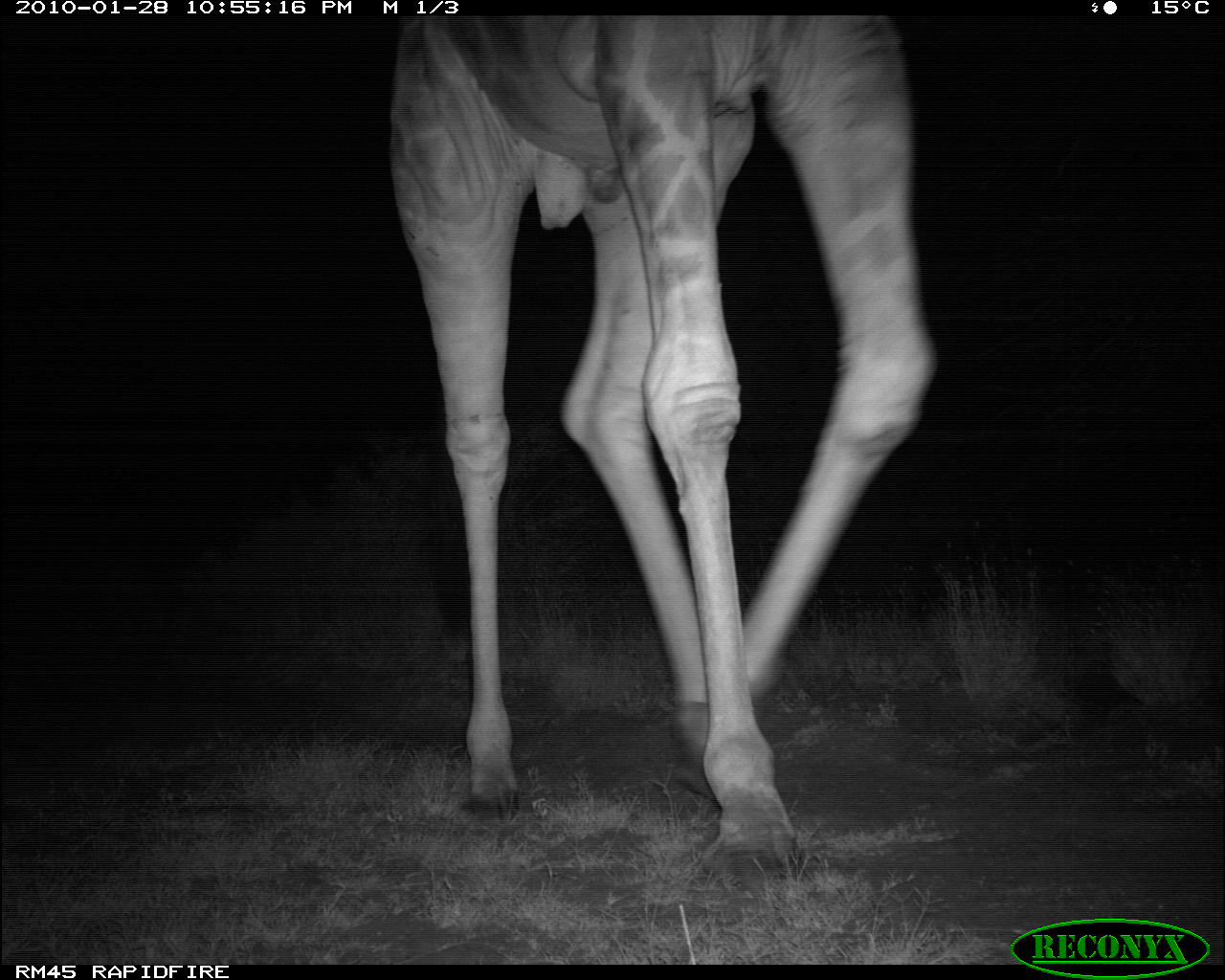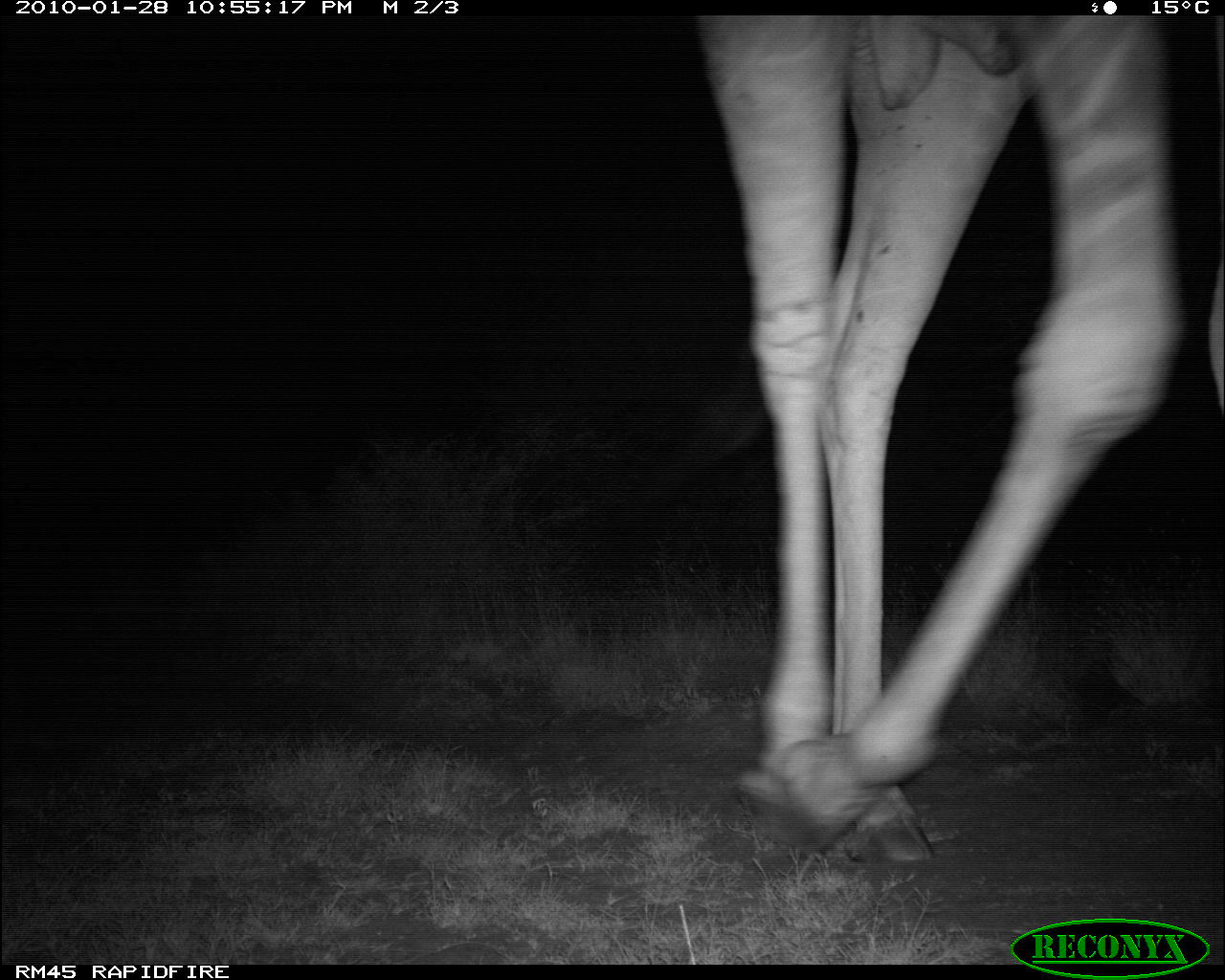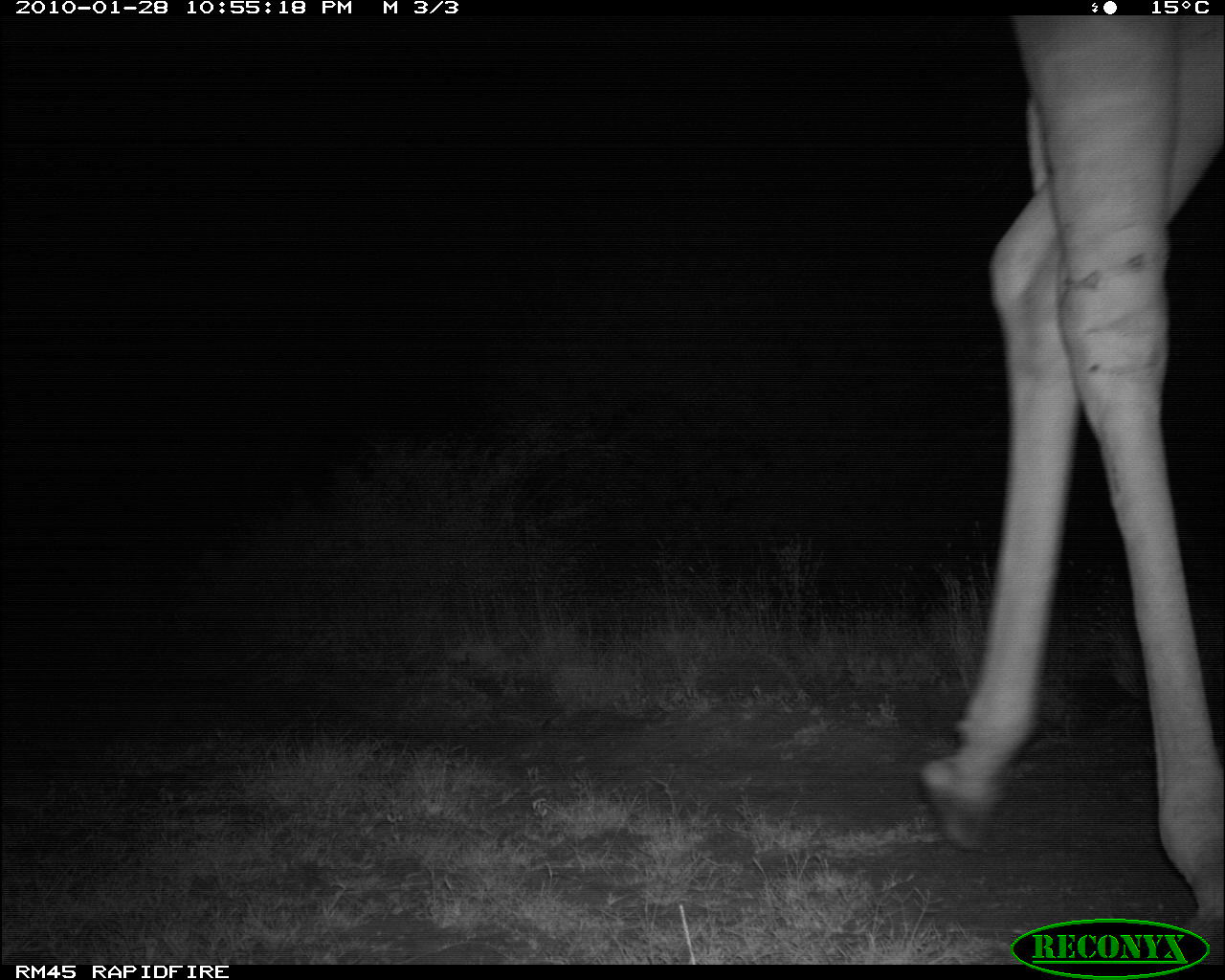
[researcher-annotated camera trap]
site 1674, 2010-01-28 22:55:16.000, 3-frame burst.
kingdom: Animalia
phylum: Chordata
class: Mammalia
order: Artiodactyla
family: Giraffidae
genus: Giraffa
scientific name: Giraffa camelopardalis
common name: giraffe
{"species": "Giraffa camelopardalis (giraffe)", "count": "1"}